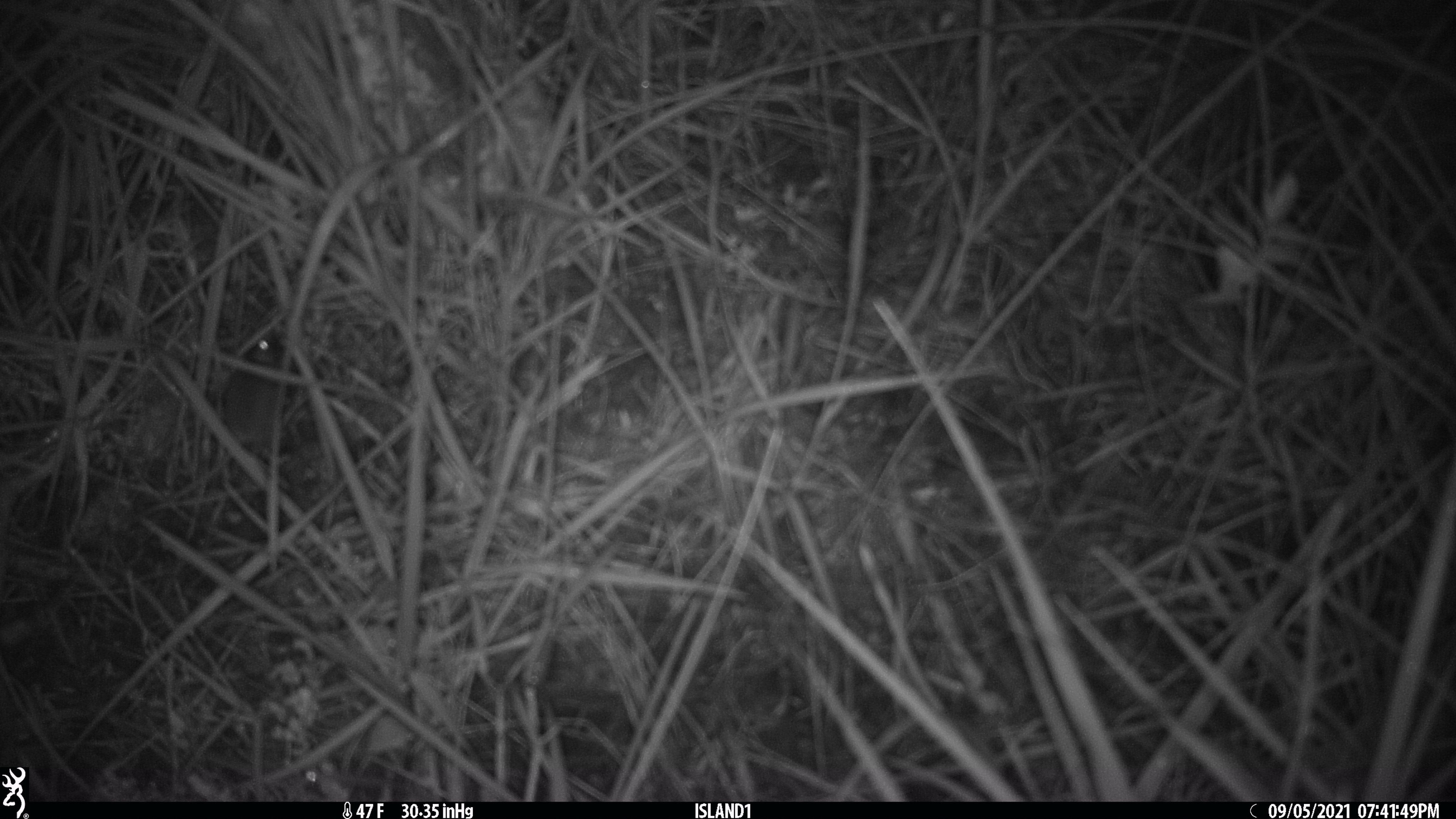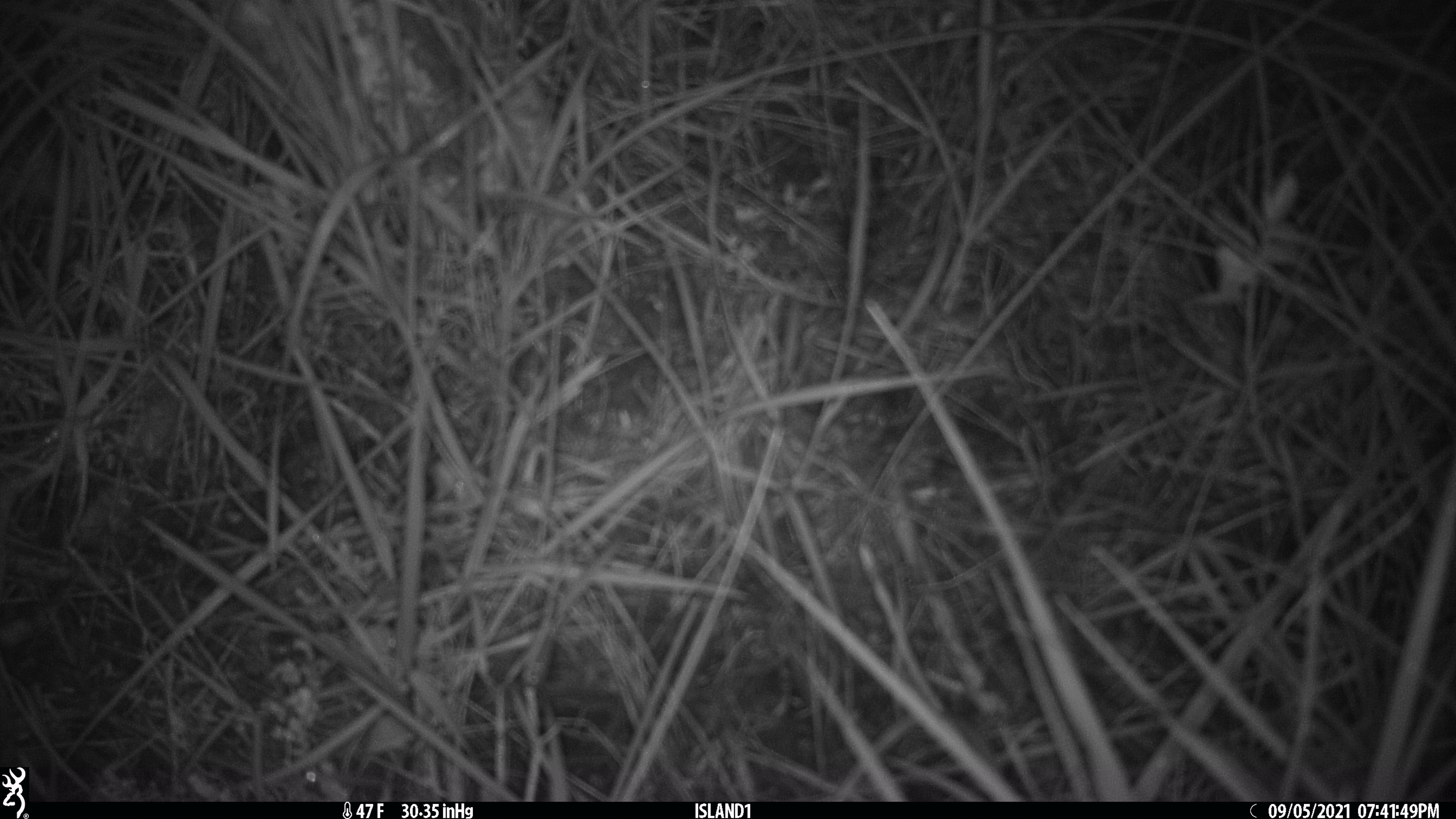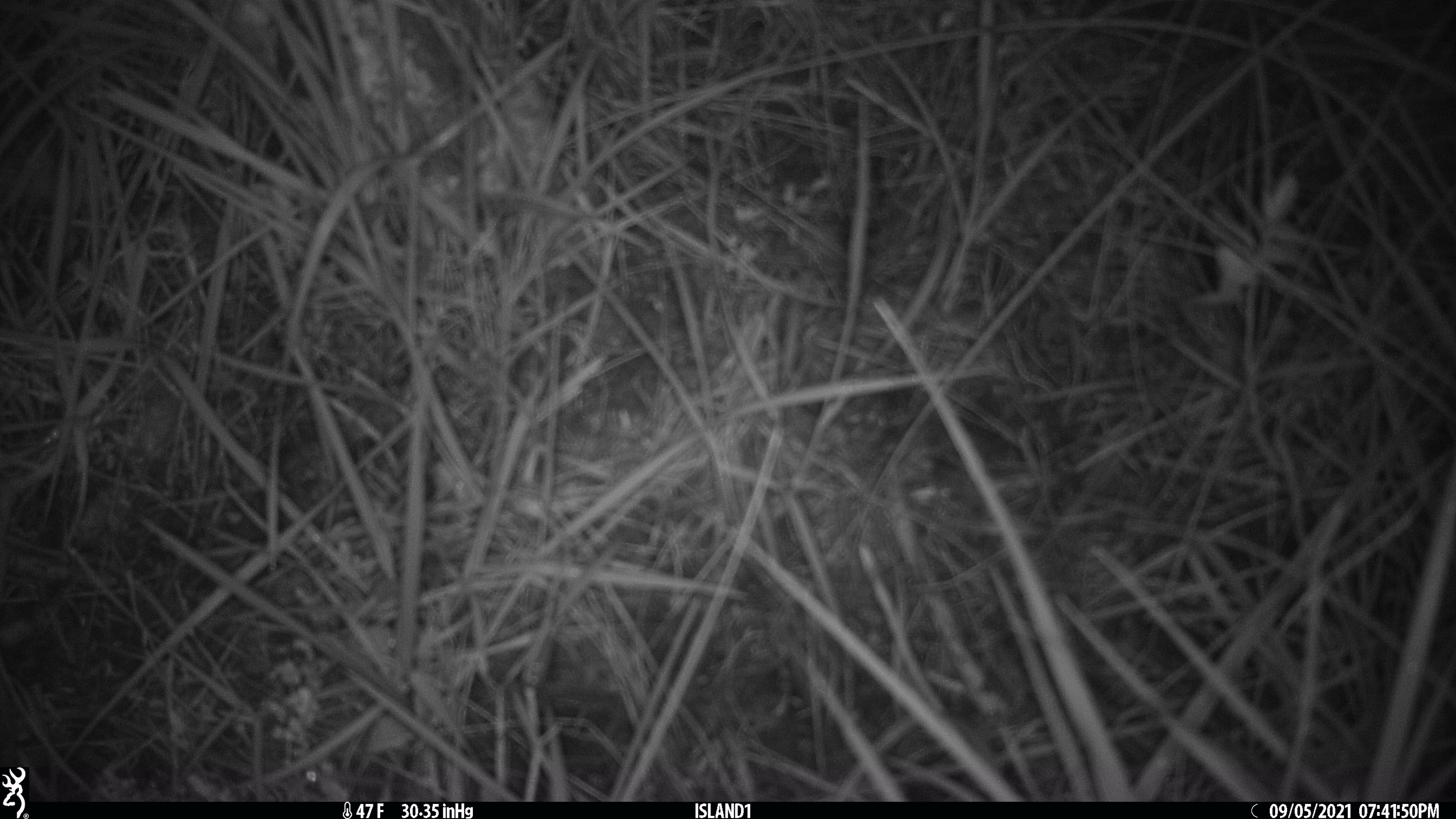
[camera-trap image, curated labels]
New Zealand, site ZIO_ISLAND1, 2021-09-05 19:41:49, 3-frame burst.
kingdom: Animalia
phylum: Chordata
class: Mammalia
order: Rodentia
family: Muridae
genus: Mus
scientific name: Mus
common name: mouse